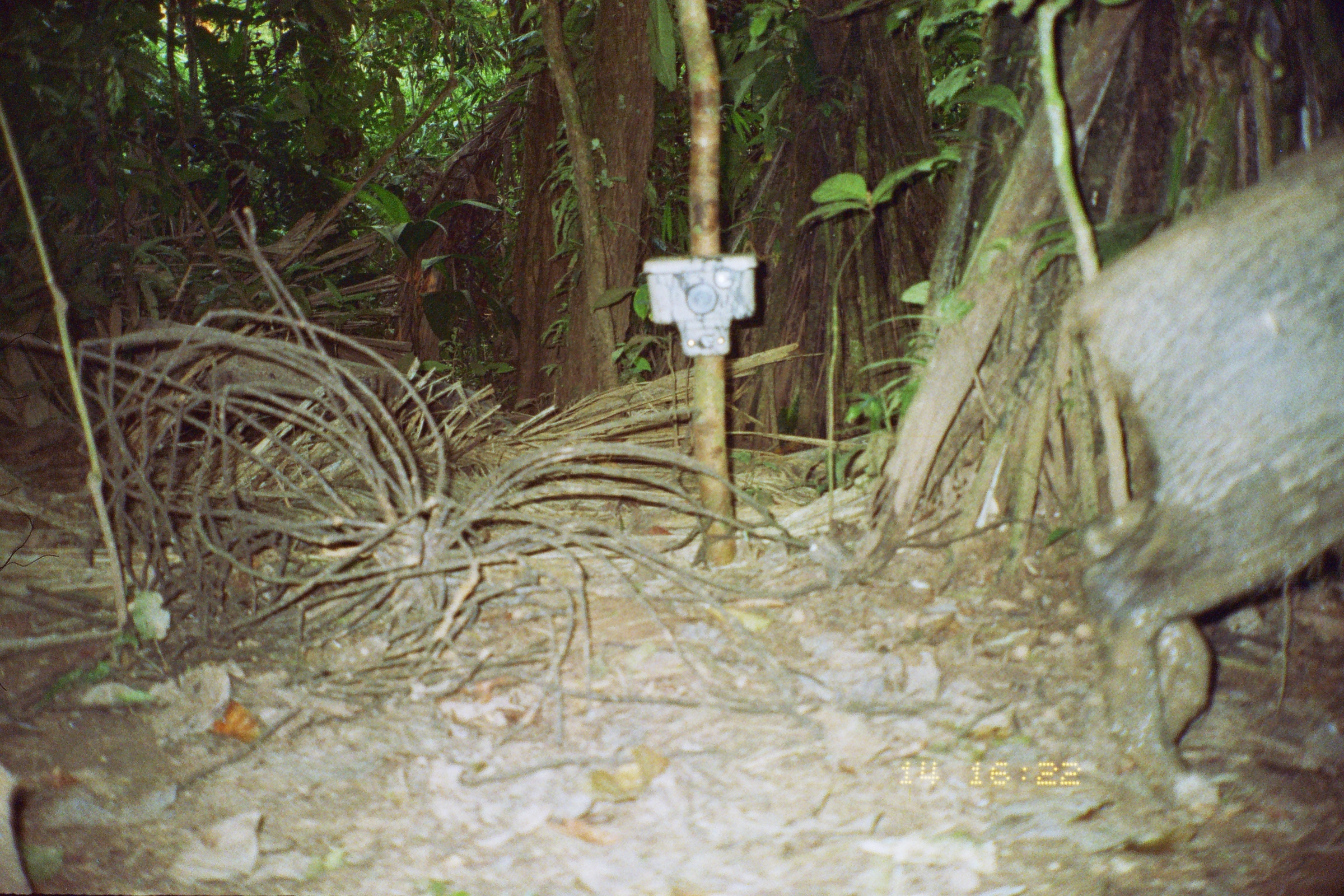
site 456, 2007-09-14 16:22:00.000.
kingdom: Animalia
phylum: Chordata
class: Mammalia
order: Artiodactyla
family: Tayassuidae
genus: Tayassu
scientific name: Tayassu pecari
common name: white-lipped peccary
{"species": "Tayassu pecari (white-lipped peccary)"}